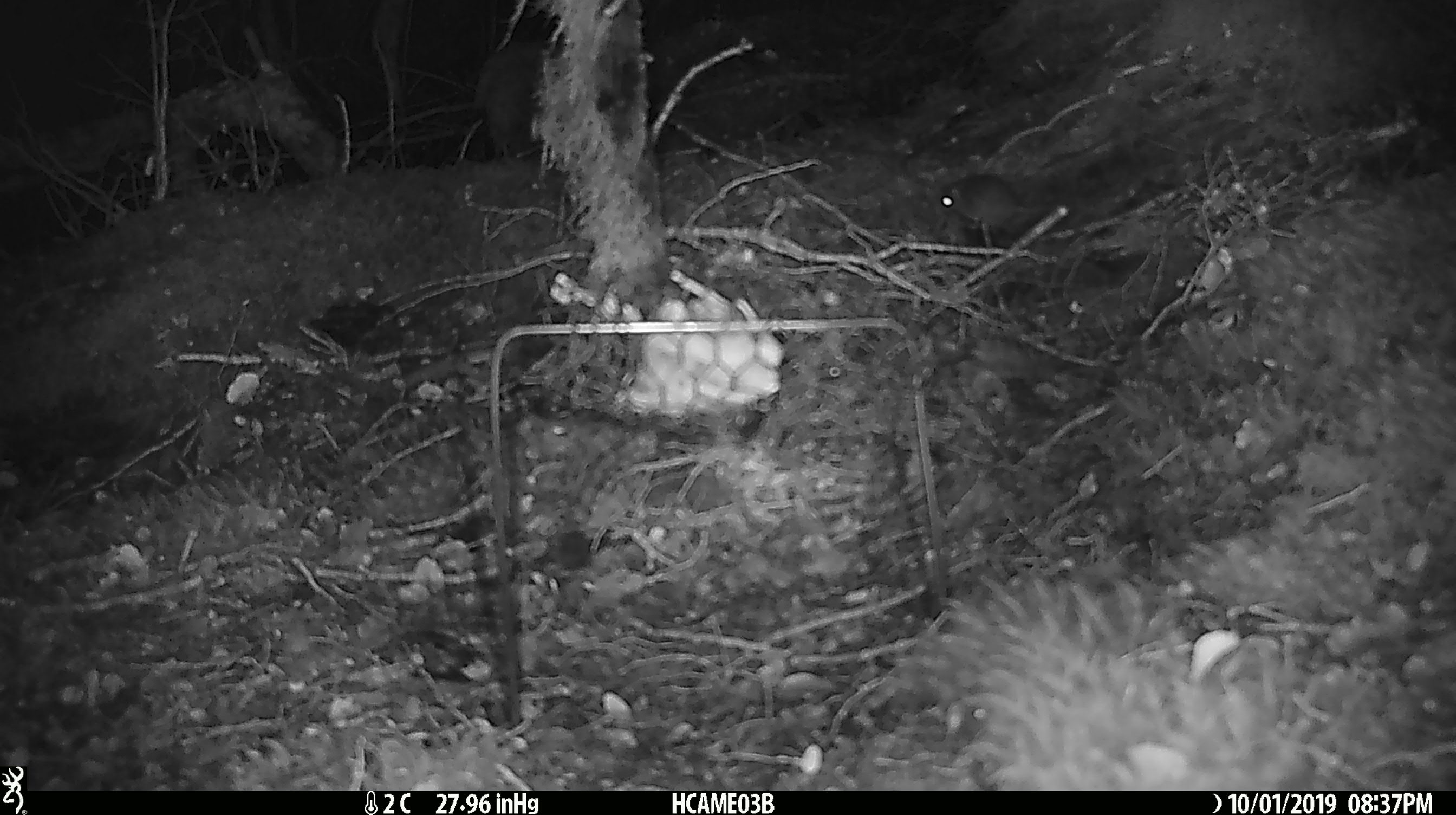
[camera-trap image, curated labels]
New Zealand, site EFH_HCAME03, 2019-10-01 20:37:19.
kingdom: Animalia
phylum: Chordata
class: Mammalia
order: Rodentia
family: Muridae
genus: Mus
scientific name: Mus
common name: mouse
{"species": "mouse (Mus)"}